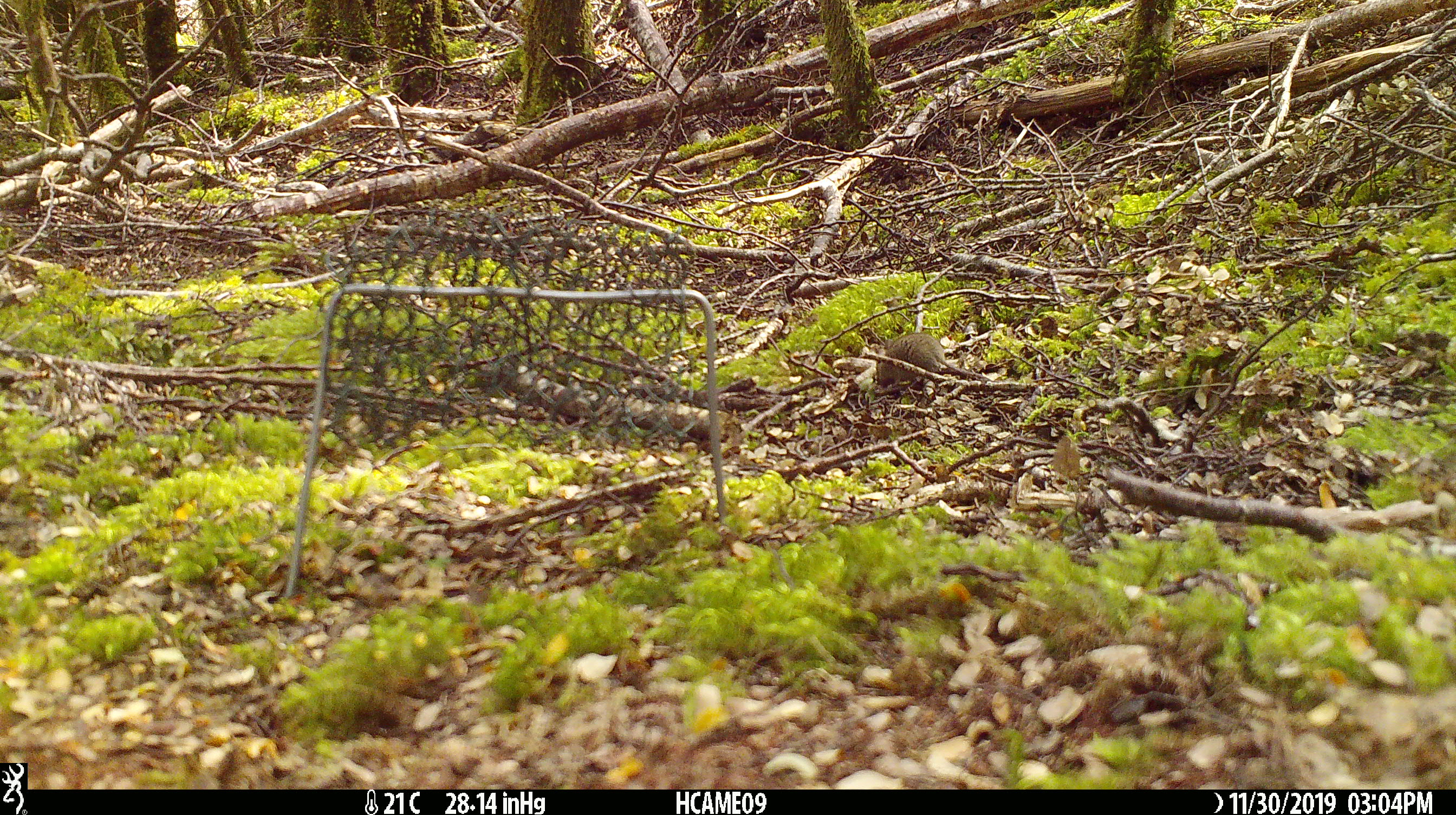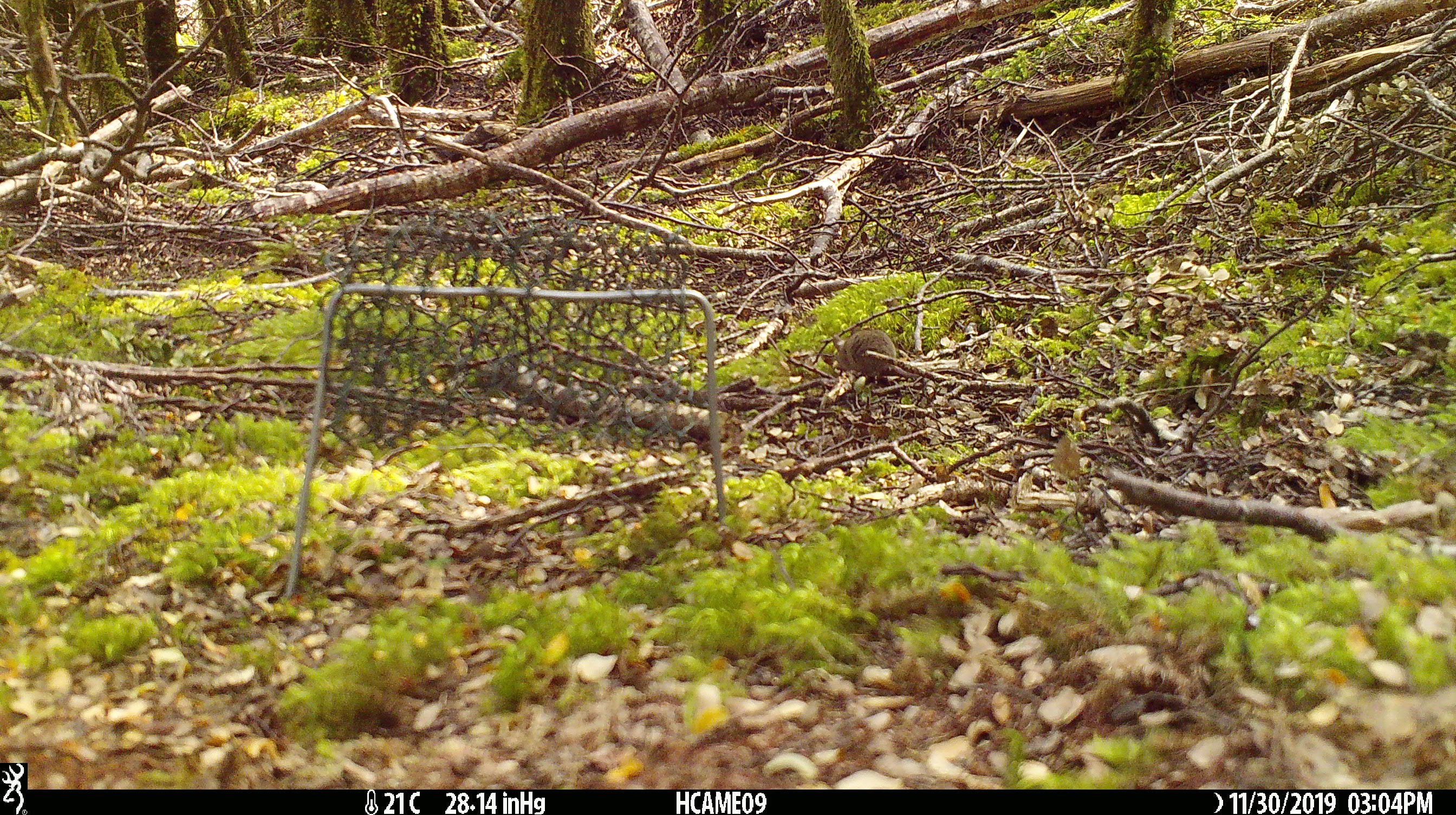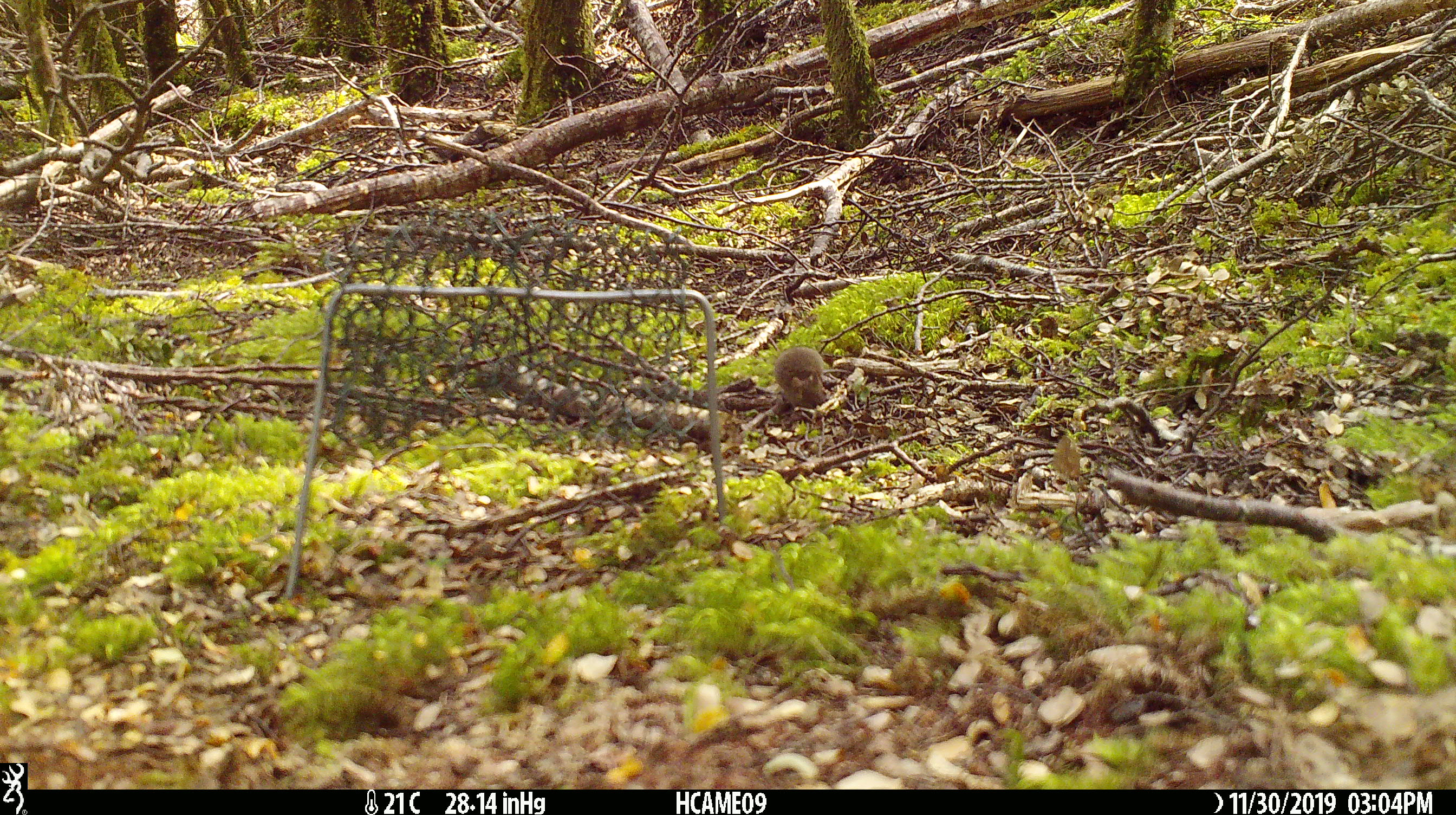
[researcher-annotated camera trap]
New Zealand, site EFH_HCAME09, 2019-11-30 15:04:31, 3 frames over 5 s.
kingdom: Animalia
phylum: Chordata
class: Mammalia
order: Rodentia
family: Muridae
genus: Mus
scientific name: Mus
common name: mouse